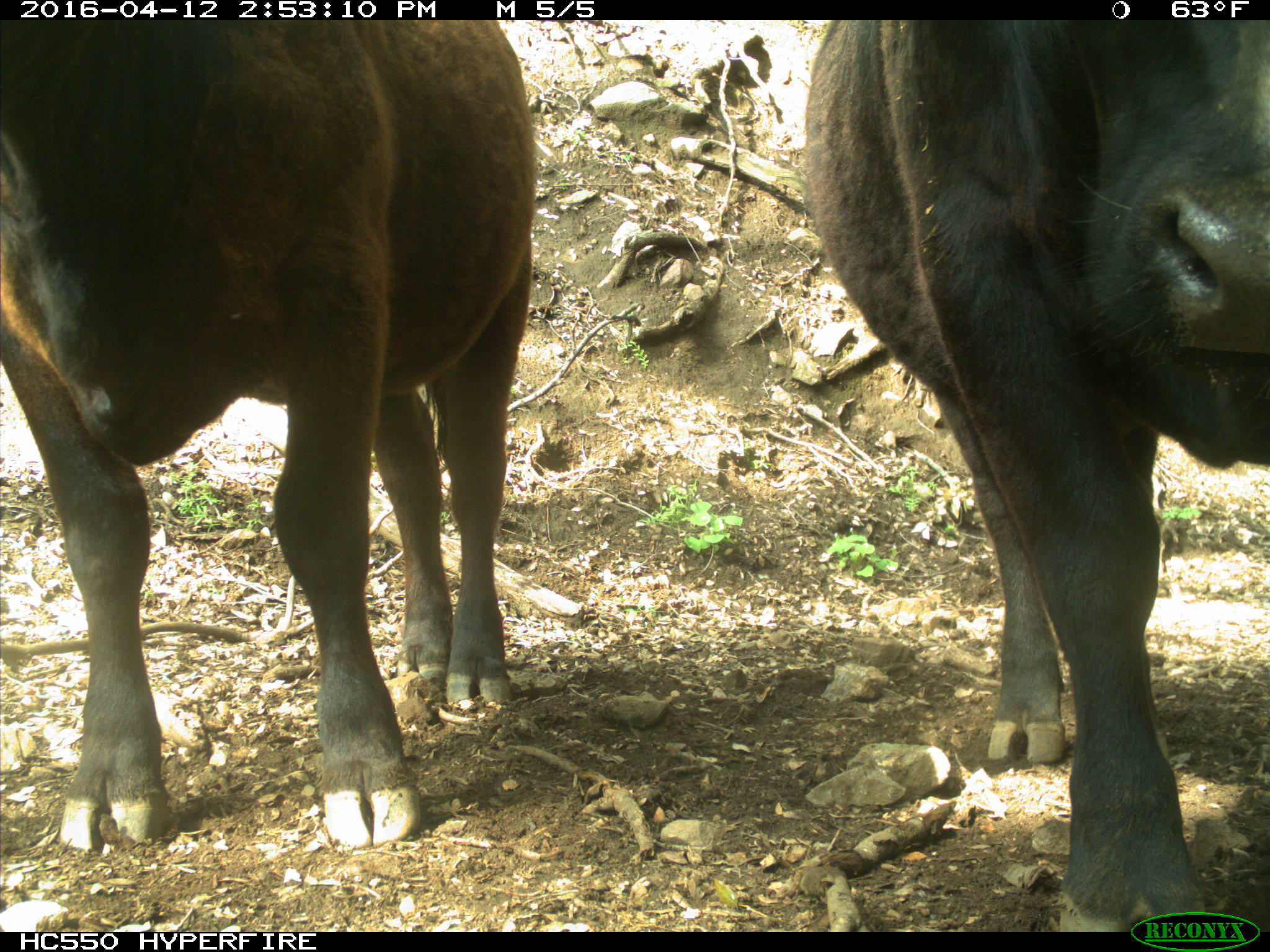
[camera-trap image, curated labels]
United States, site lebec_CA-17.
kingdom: Animalia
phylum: Chordata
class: Mammalia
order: Artiodactyla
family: Bovidae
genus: Bos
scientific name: Bos taurus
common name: domestic cow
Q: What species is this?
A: Bos taurus (domestic cow).